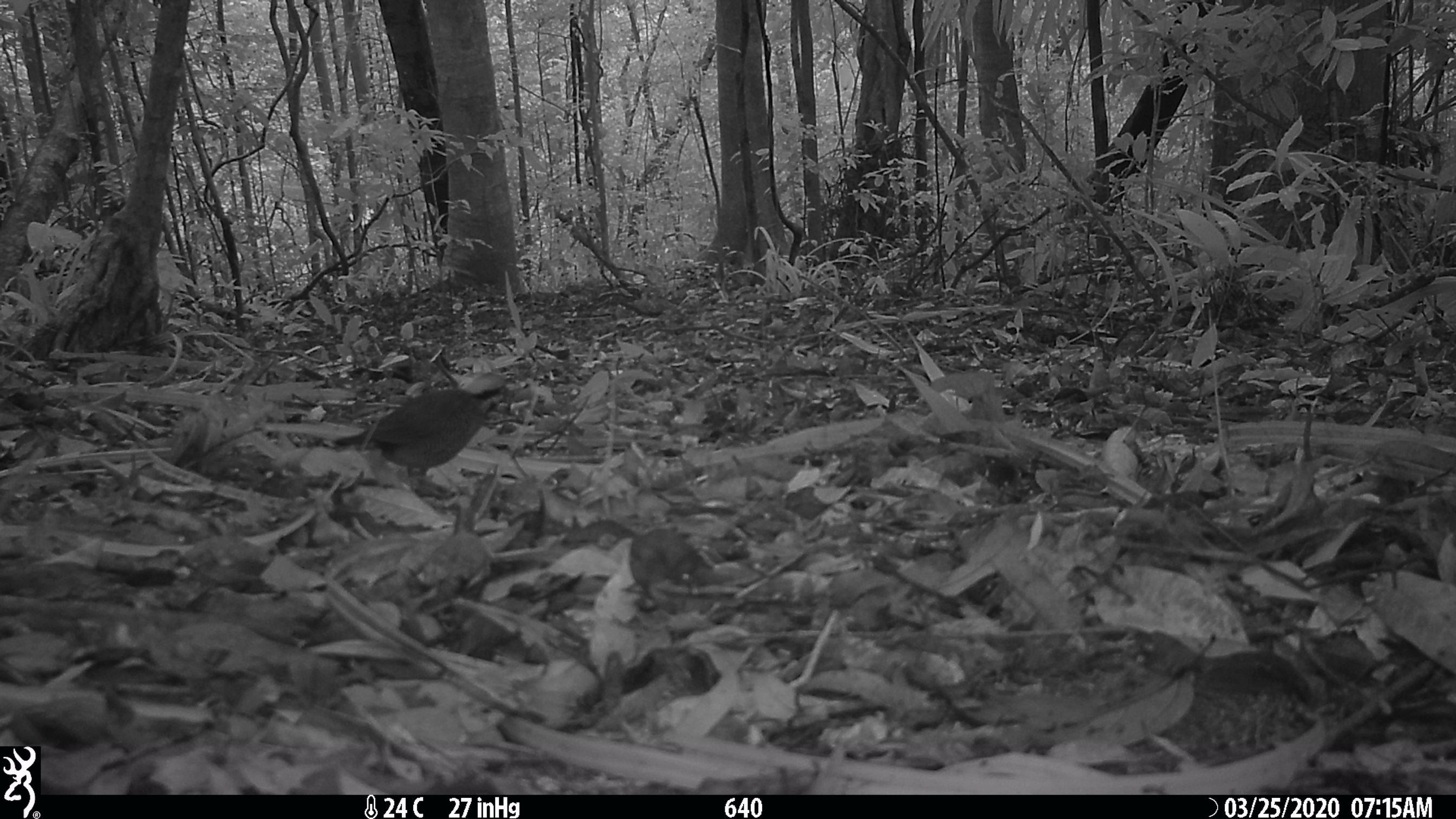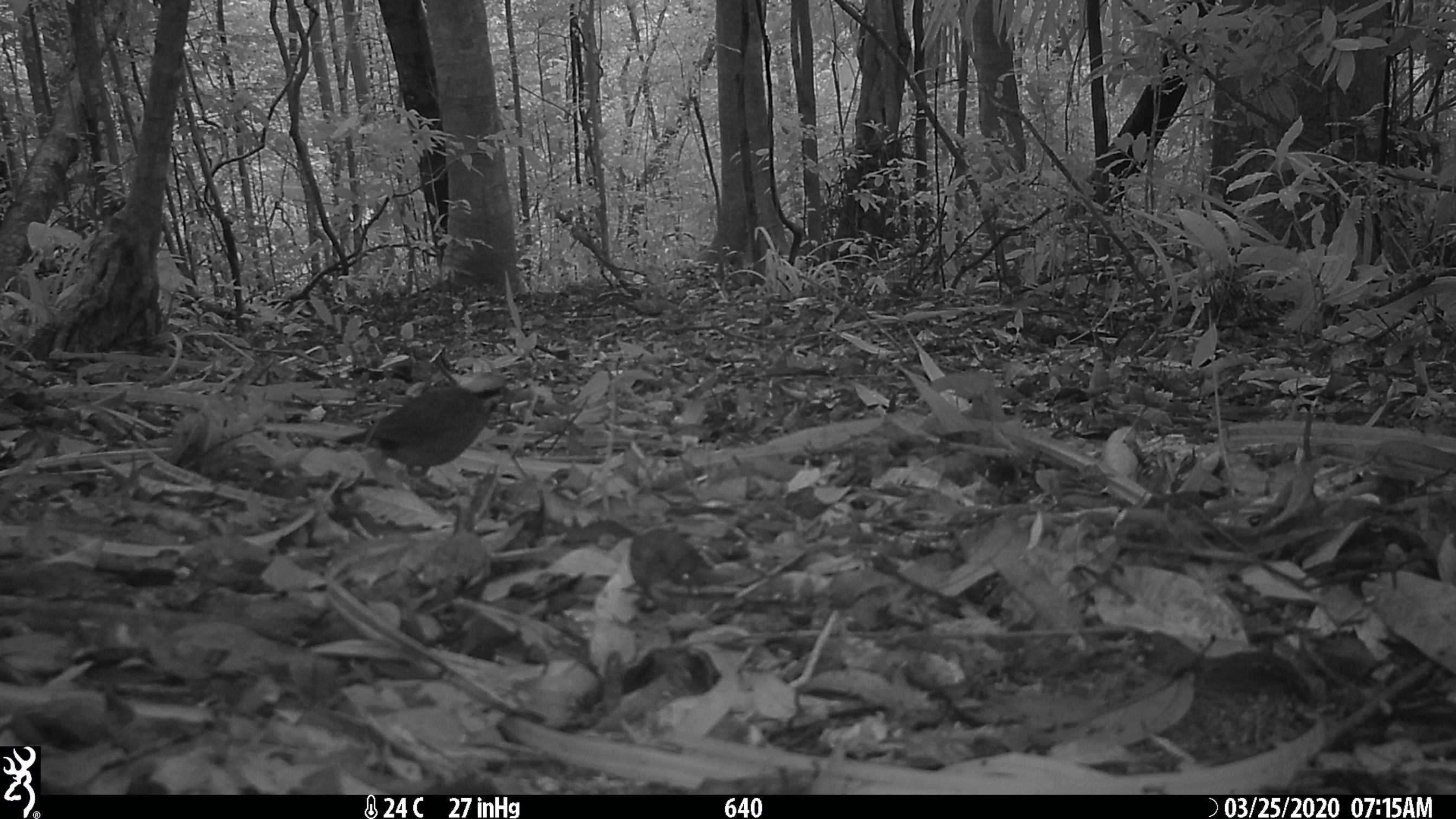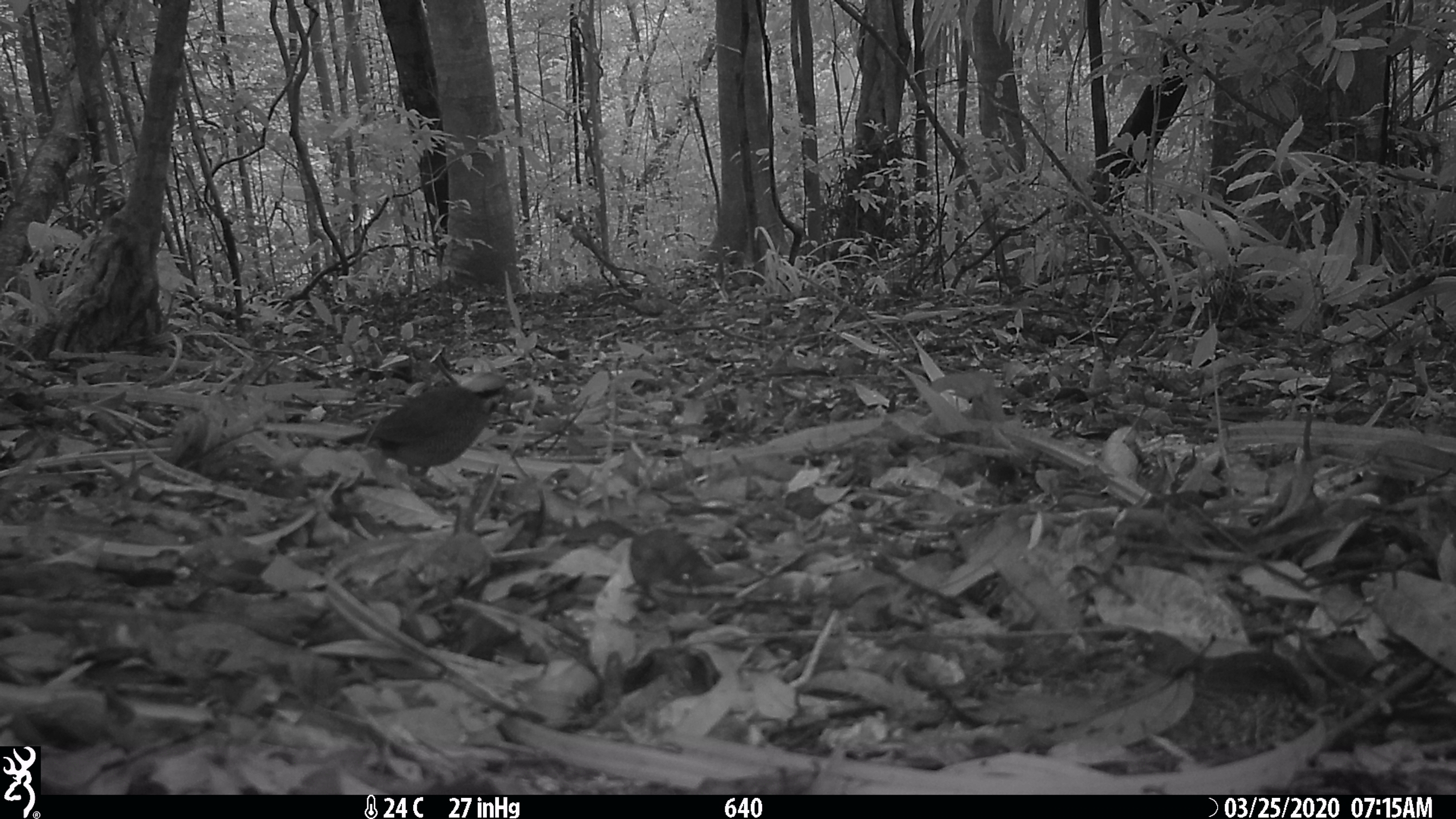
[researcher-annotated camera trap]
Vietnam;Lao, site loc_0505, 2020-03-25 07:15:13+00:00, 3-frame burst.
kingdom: Animalia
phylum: Chordata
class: Aves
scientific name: Aves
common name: bird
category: unidentified bird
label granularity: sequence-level